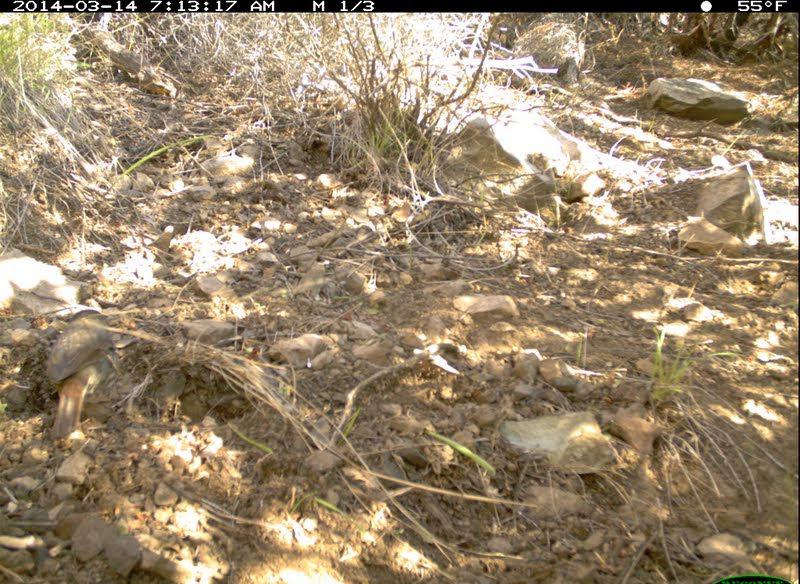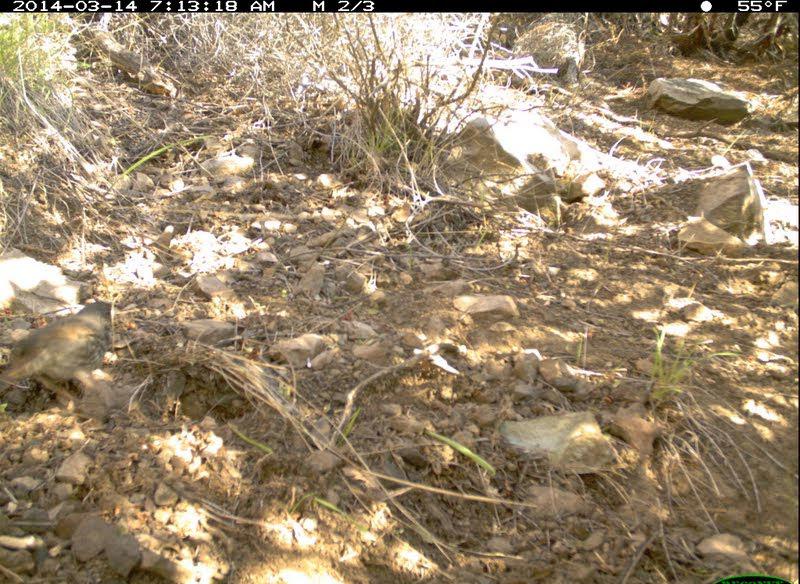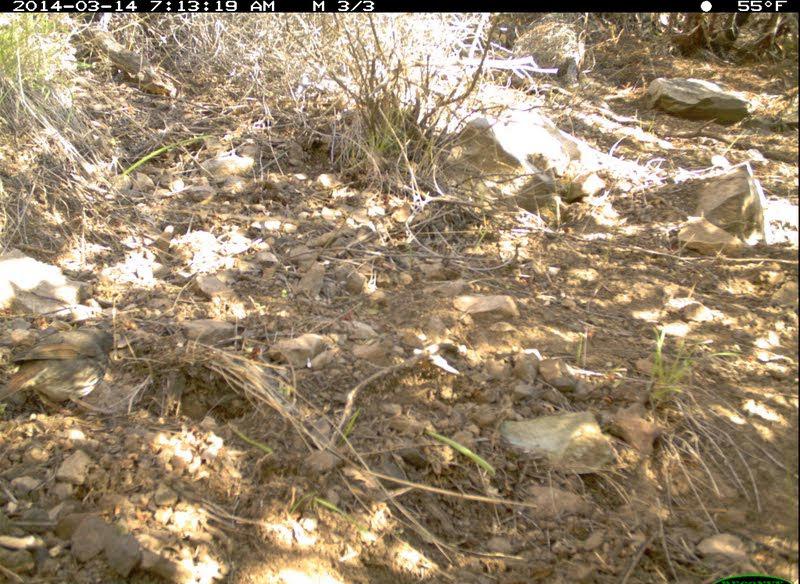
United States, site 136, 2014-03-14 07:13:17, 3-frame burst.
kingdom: Animalia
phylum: Chordata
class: Aves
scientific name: Aves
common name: bird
Bird (Aves).